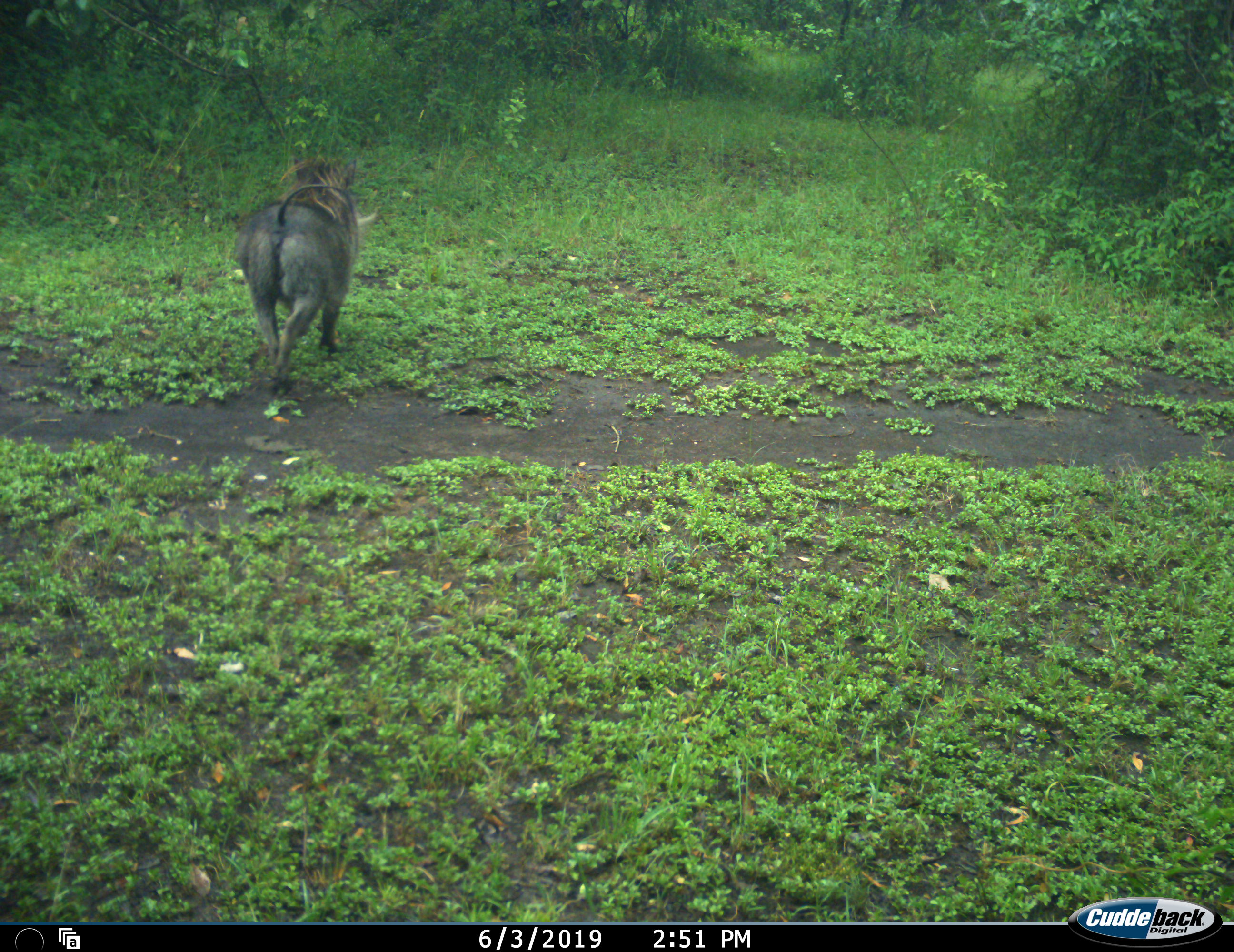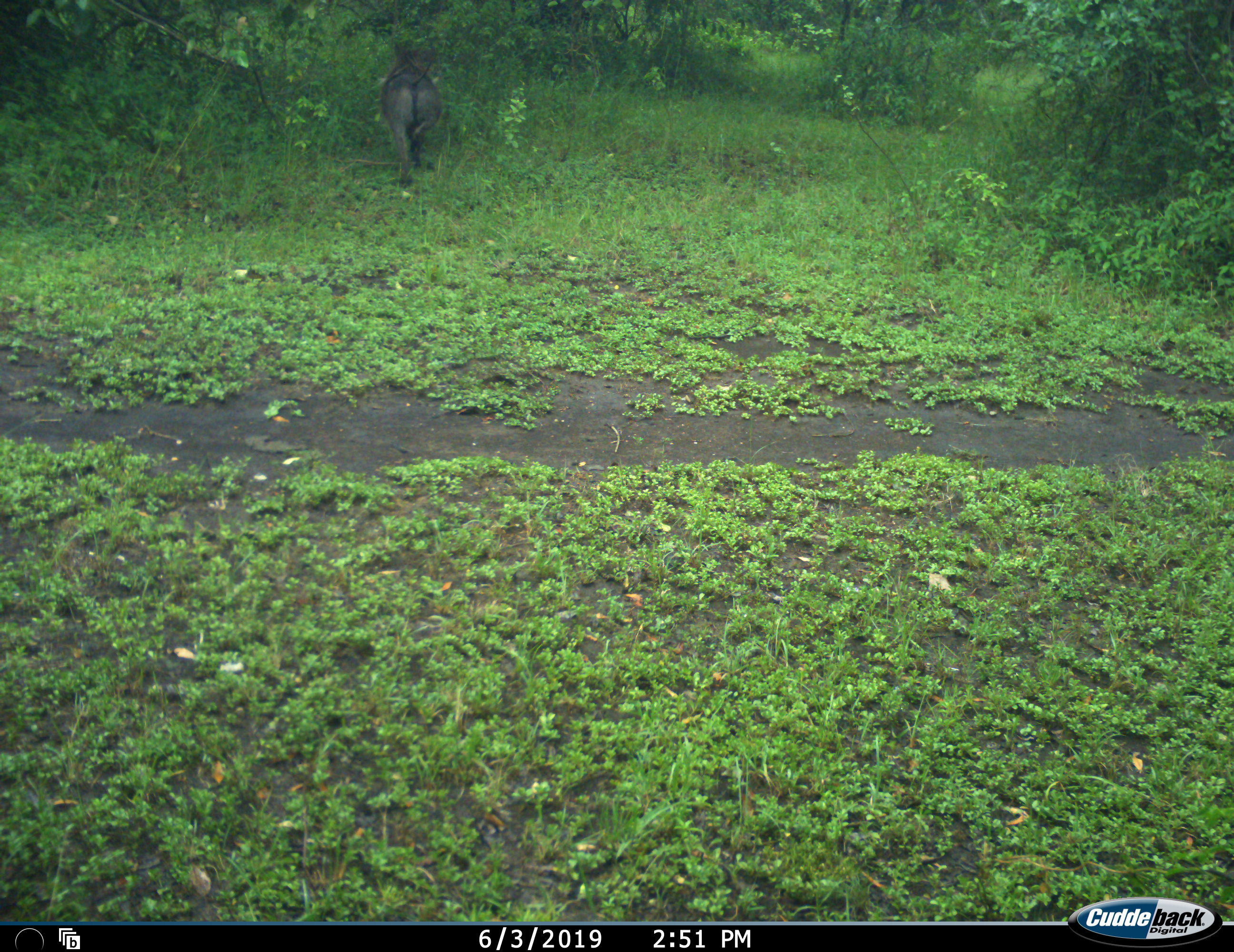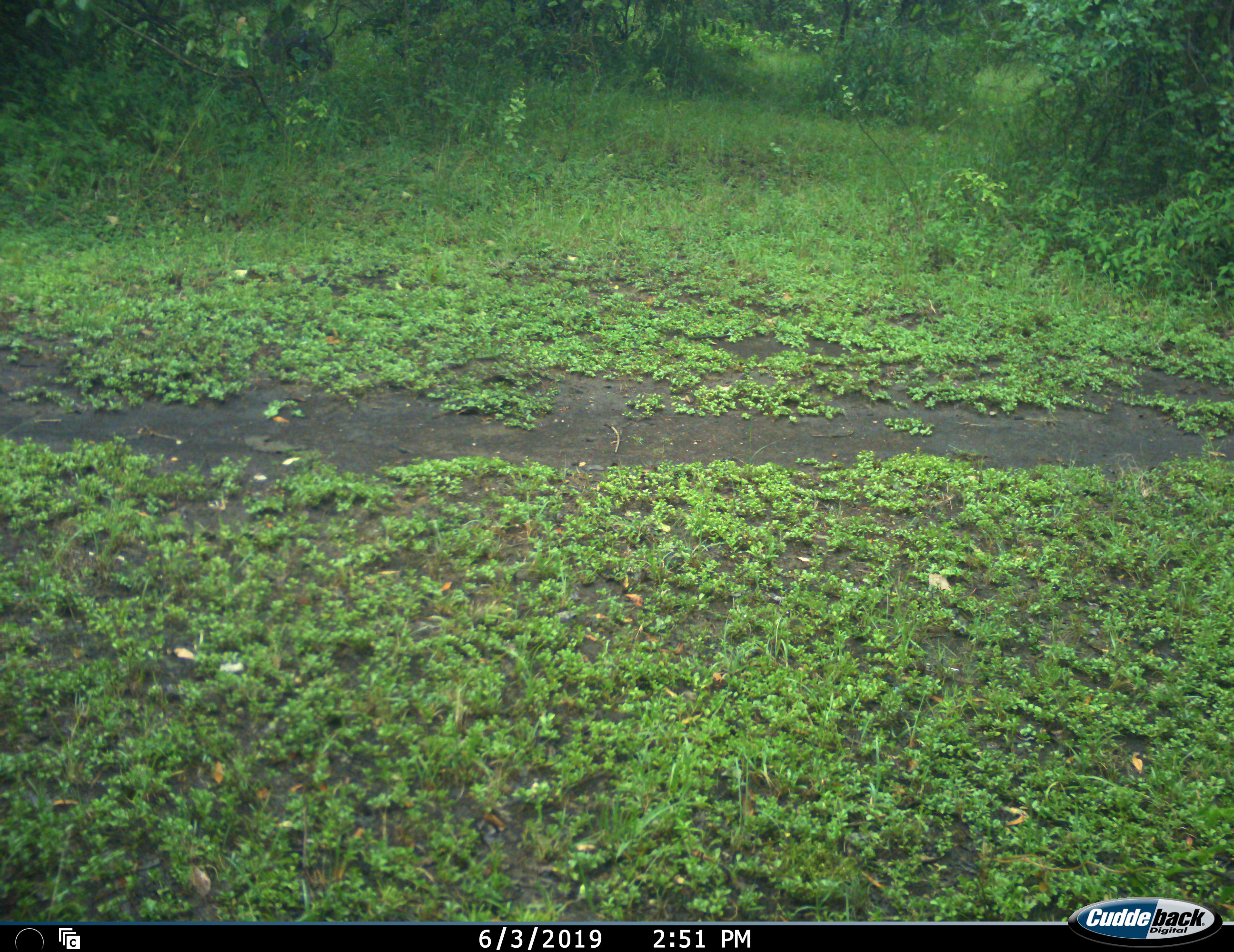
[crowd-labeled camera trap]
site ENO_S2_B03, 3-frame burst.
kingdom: Animalia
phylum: Chordata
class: Mammalia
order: Artiodactyla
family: Suidae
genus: Phacochoerus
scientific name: Phacochoerus africanus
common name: warthog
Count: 1.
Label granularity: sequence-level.